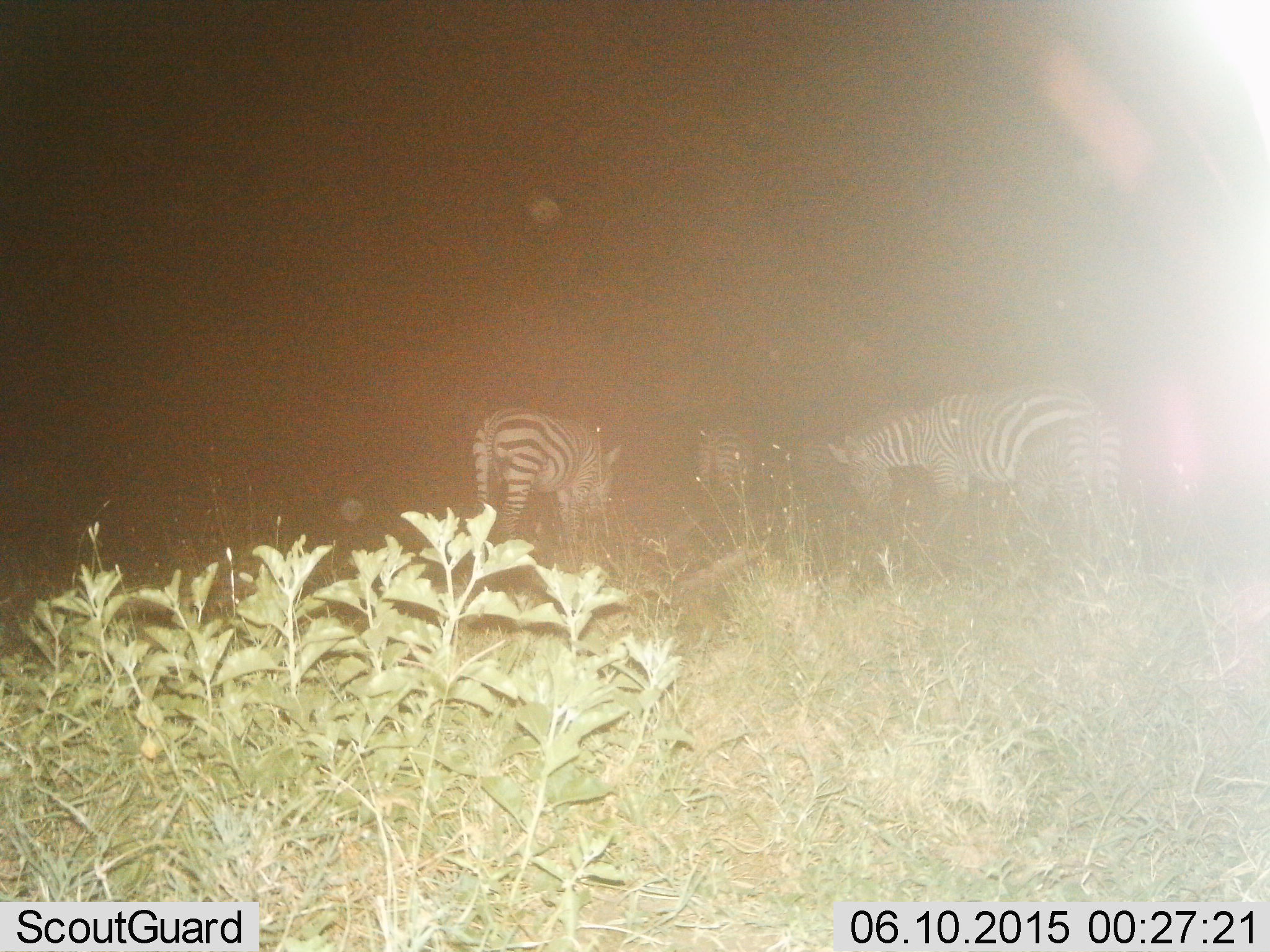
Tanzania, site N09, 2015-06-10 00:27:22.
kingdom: Animalia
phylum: Chordata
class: Mammalia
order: Perissodactyla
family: Equidae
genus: Equus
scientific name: Equus quagga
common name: plains zebra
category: zebra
Zebra (plains zebra) (Equus quagga), count 3. Behavior (volunteer vote fractions): standing 40%, resting 10%, moving 50%, interacting 10%. Young present (vote fraction): 0%. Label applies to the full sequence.